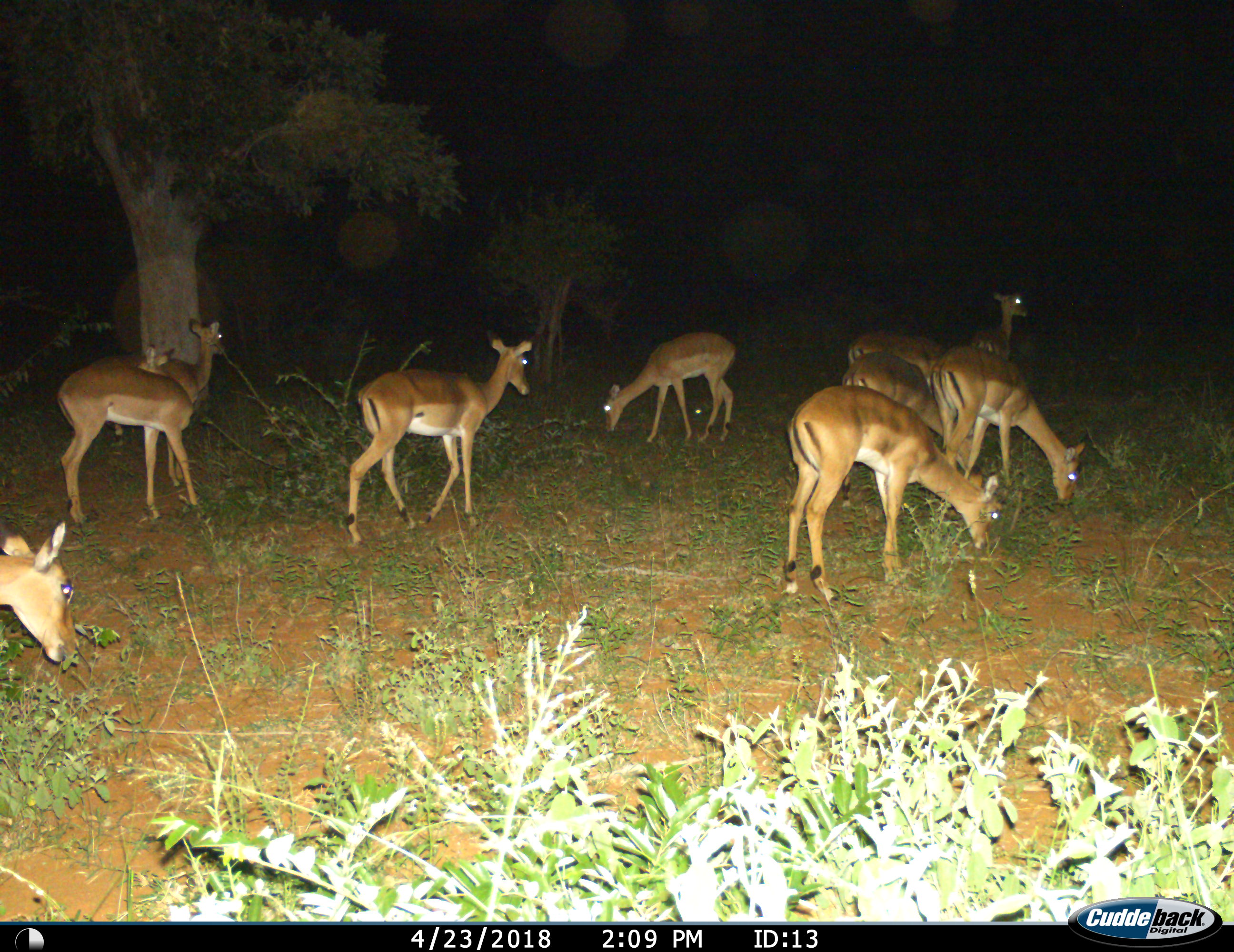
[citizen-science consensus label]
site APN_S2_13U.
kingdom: Animalia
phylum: Chordata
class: Mammalia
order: Artiodactyla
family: Bovidae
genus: Aepyceros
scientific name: Aepyceros melampus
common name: impala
Impala (Aepyceros melampus), count 10. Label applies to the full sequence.